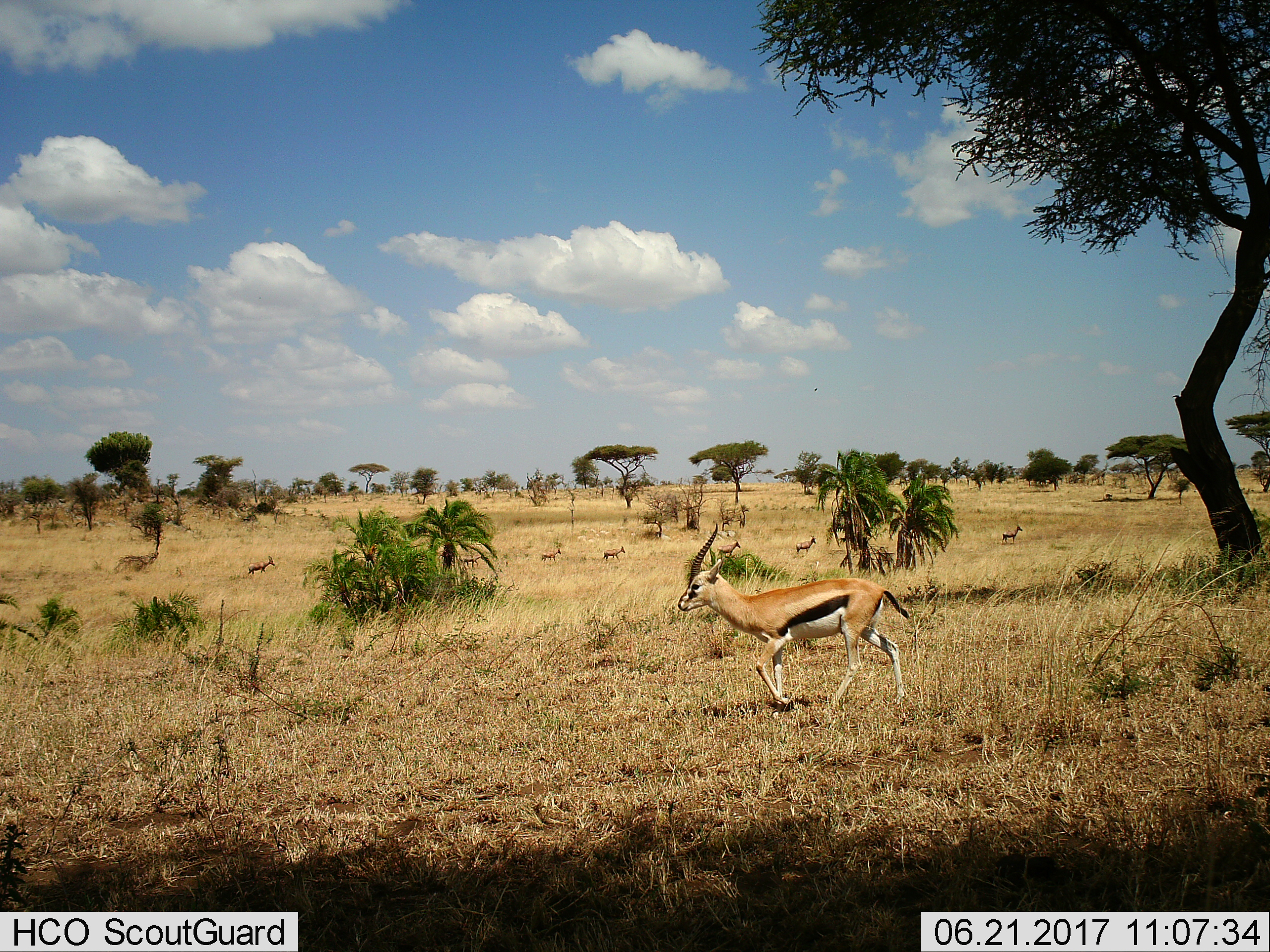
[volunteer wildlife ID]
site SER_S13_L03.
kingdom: Animalia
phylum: Chordata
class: Mammalia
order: Artiodactyla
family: Bovidae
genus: Eudorcas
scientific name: Eudorcas thomsonii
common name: thomson's gazelle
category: gazellethomsons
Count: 1.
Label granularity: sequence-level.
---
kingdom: Animalia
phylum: Chordata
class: Mammalia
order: Artiodactyla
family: Bovidae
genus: Alcelaphus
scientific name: Alcelaphus buselaphus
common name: hartebeest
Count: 7.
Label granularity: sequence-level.